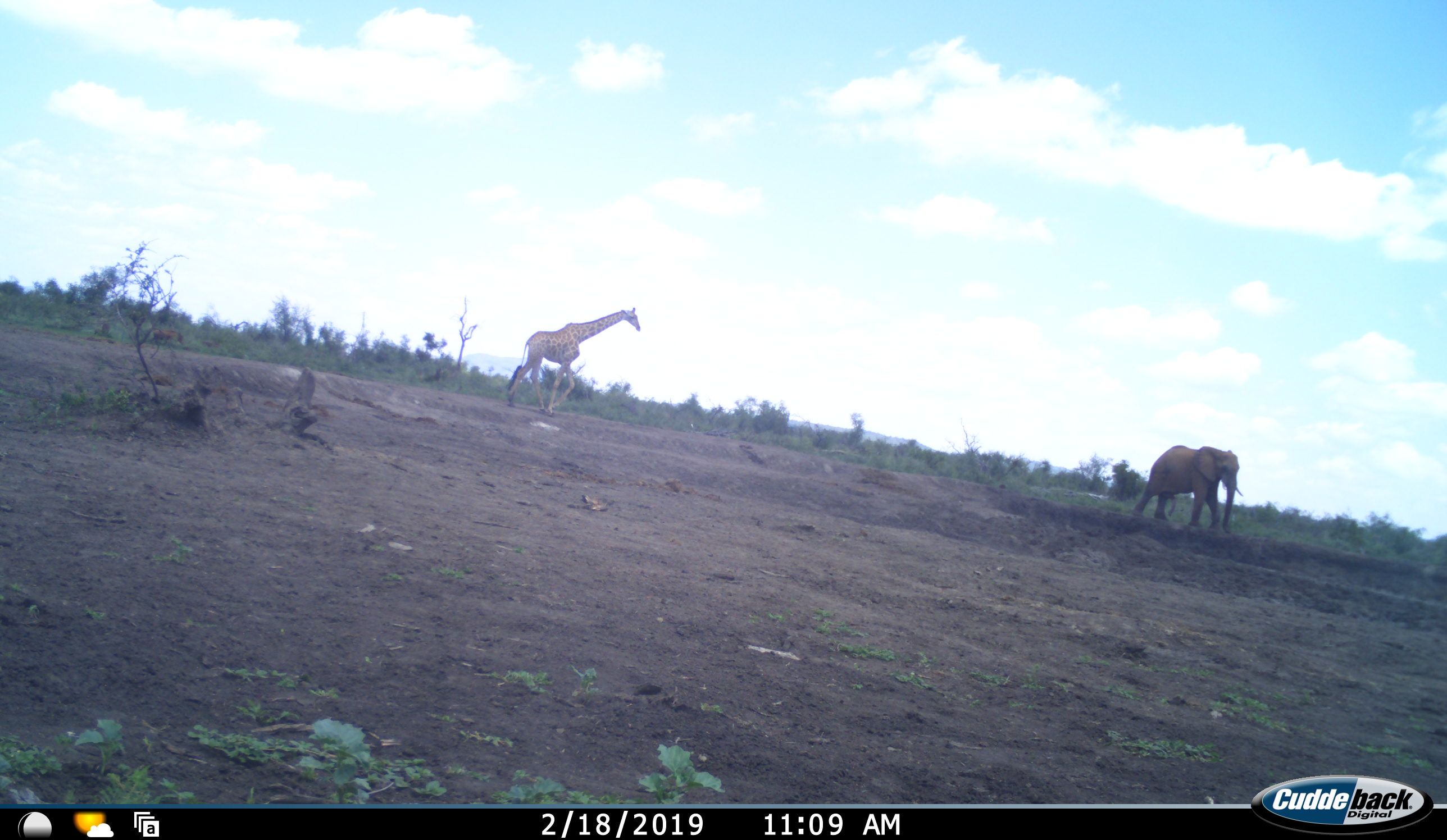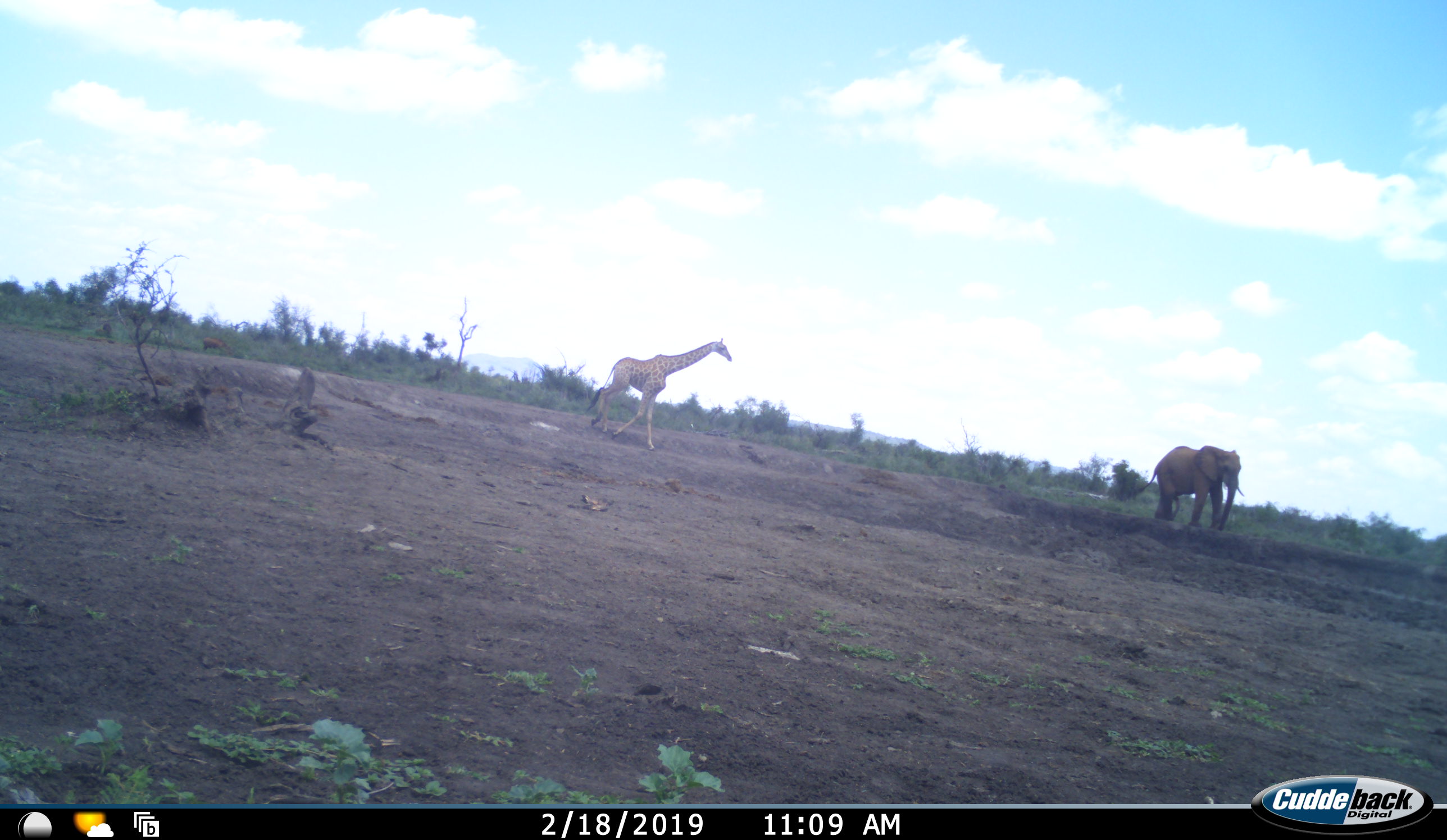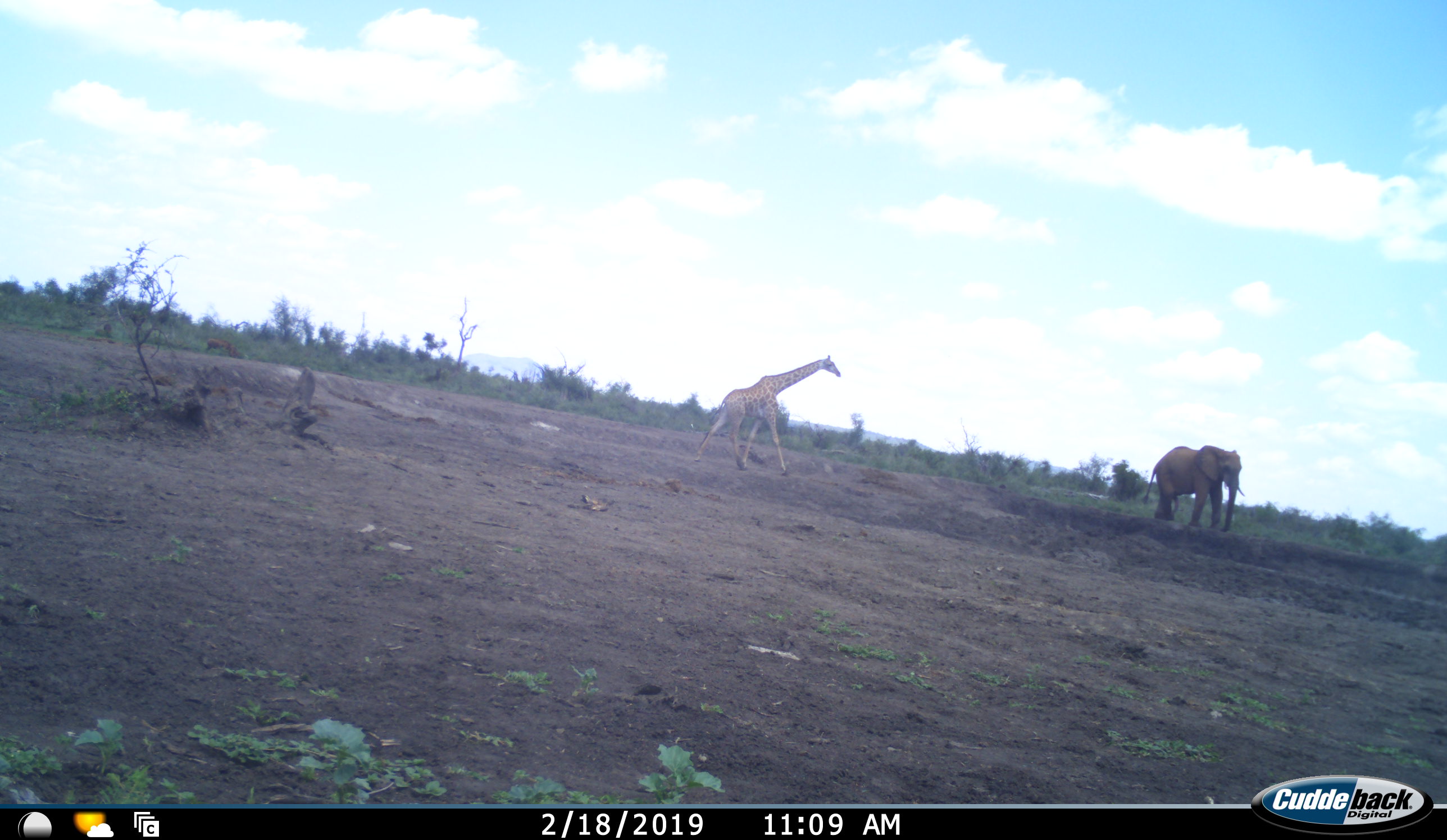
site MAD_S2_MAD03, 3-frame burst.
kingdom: Animalia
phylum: Chordata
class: Mammalia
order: Proboscidea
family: Elephantidae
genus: Loxodonta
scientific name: Loxodonta africana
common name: african bush elephant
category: elephant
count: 1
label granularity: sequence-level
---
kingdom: Animalia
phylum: Chordata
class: Mammalia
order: Artiodactyla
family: Giraffidae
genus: Giraffa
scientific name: Giraffa camelopardalis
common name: giraffe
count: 1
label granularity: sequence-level